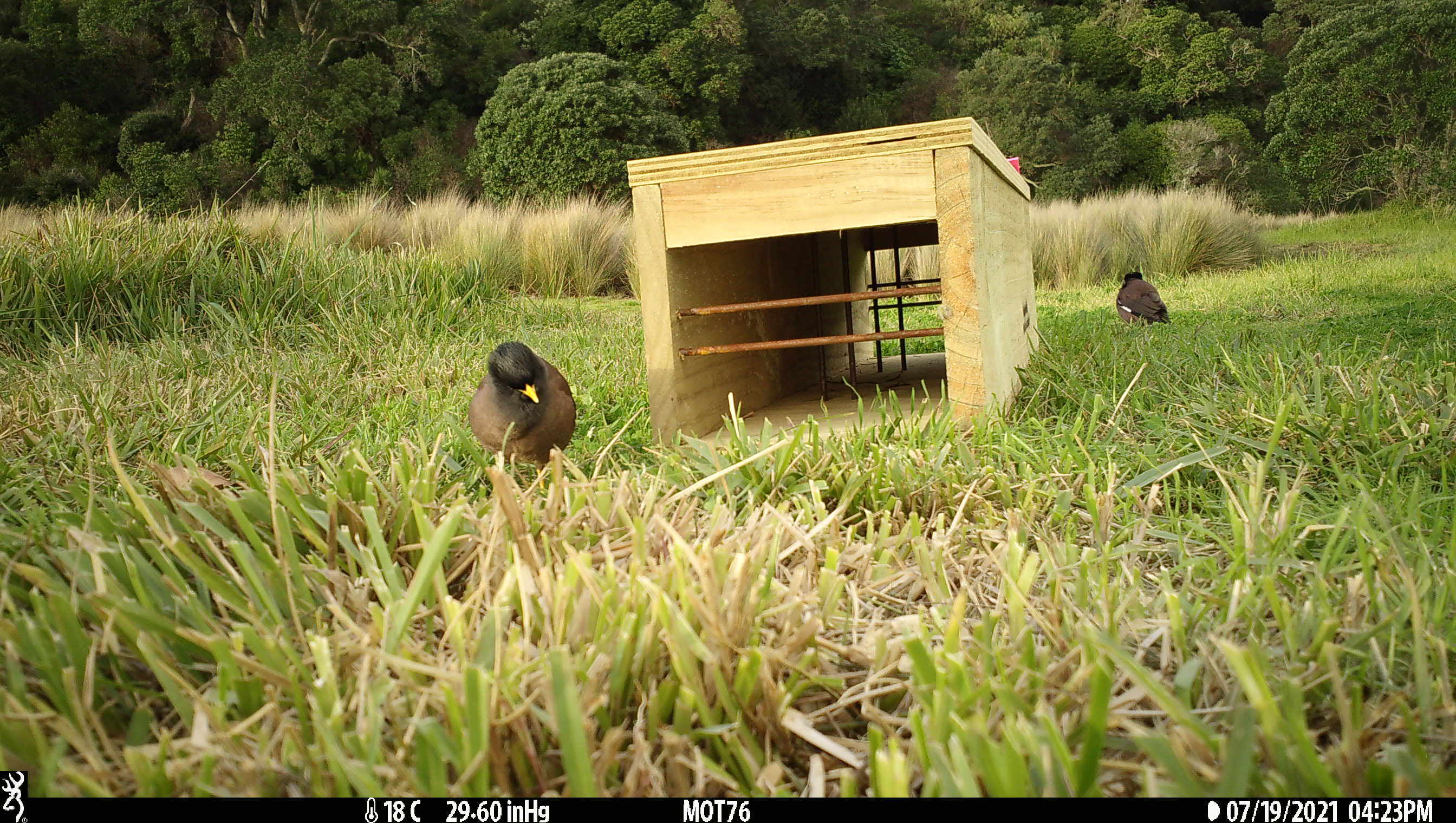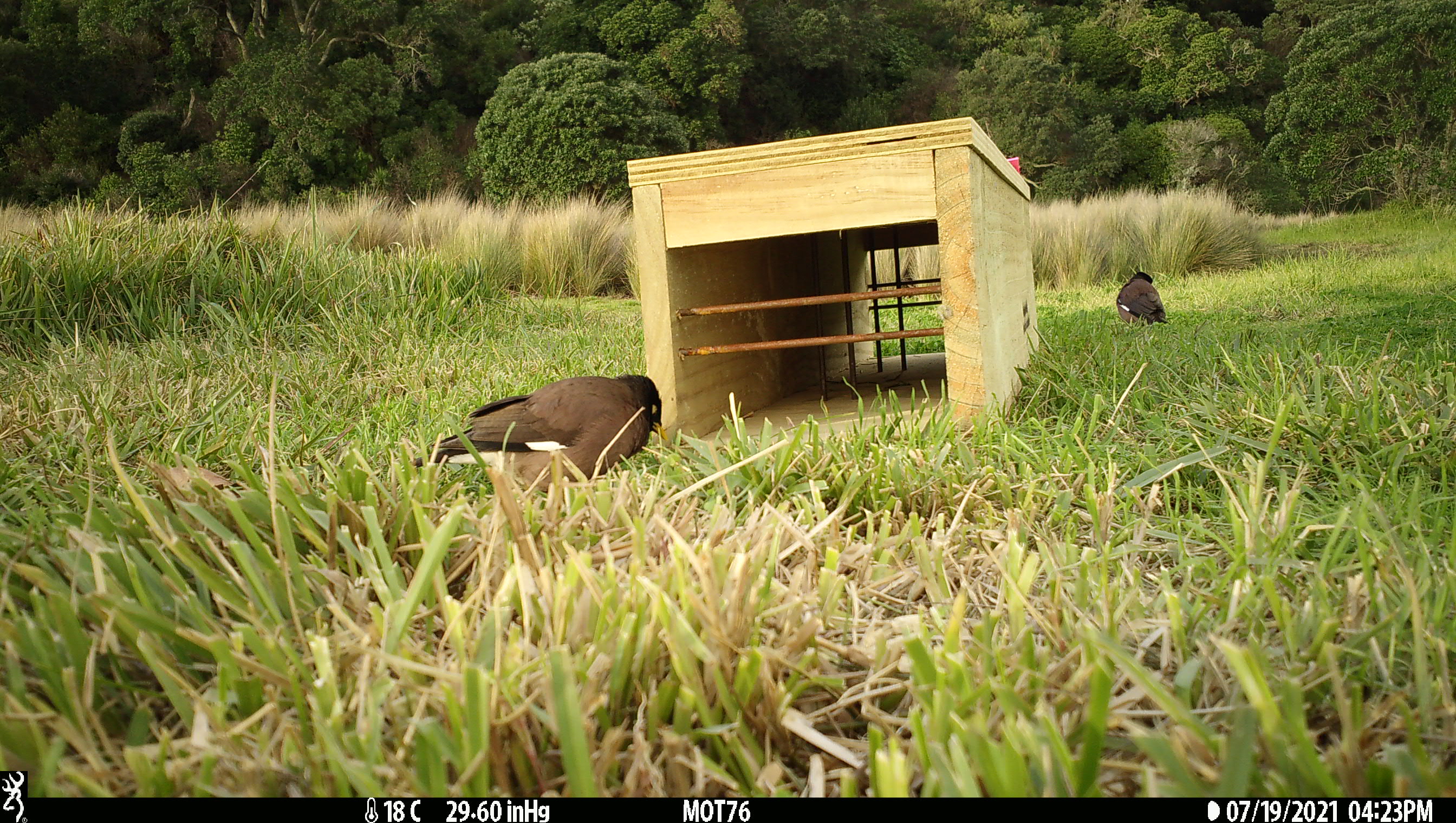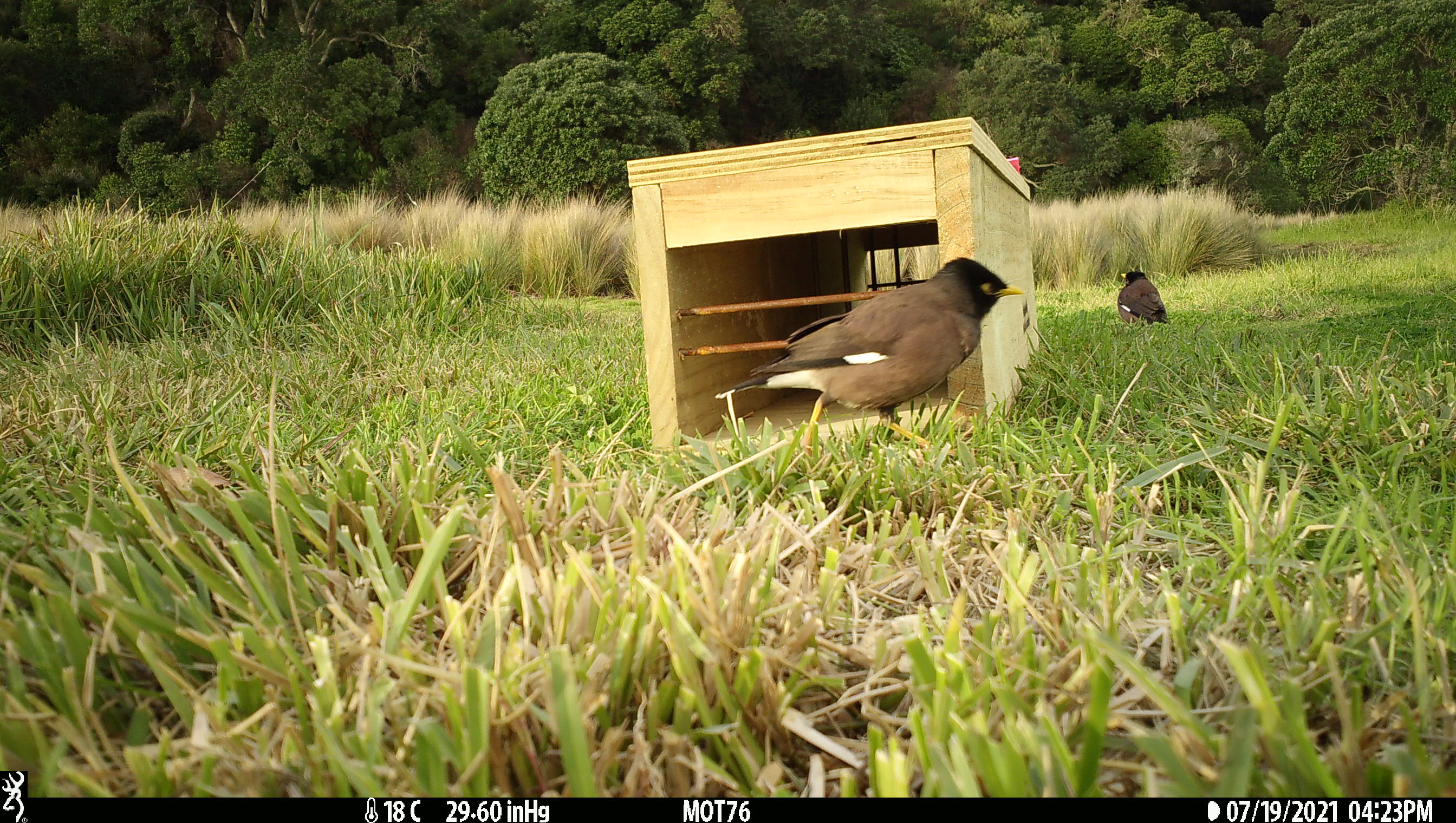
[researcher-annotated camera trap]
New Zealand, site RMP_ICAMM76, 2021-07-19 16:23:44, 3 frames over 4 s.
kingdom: Animalia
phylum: Chordata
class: Aves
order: Passeriformes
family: Sturnidae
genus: Acridotheres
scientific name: Acridotheres tristis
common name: common myna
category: myna